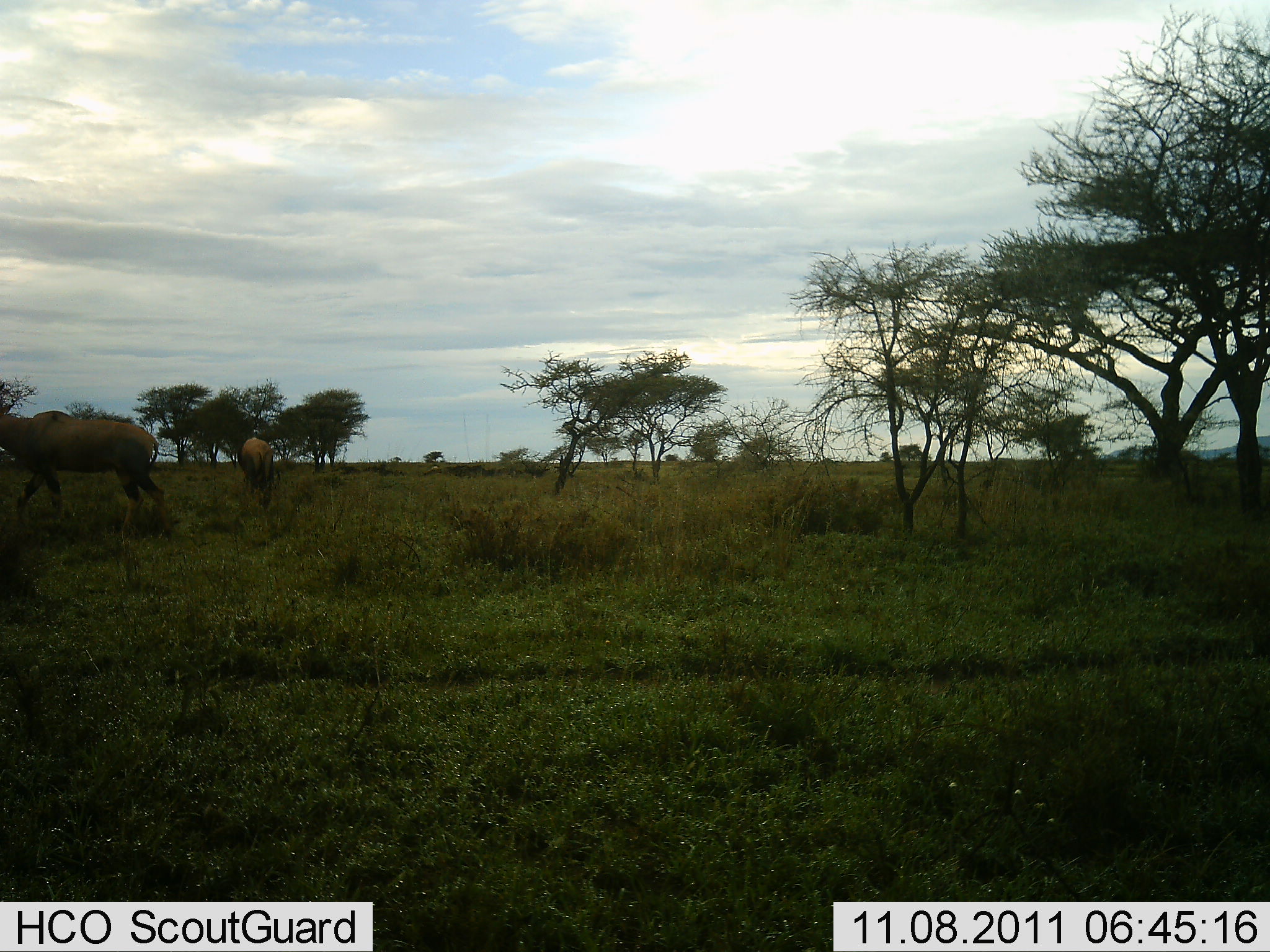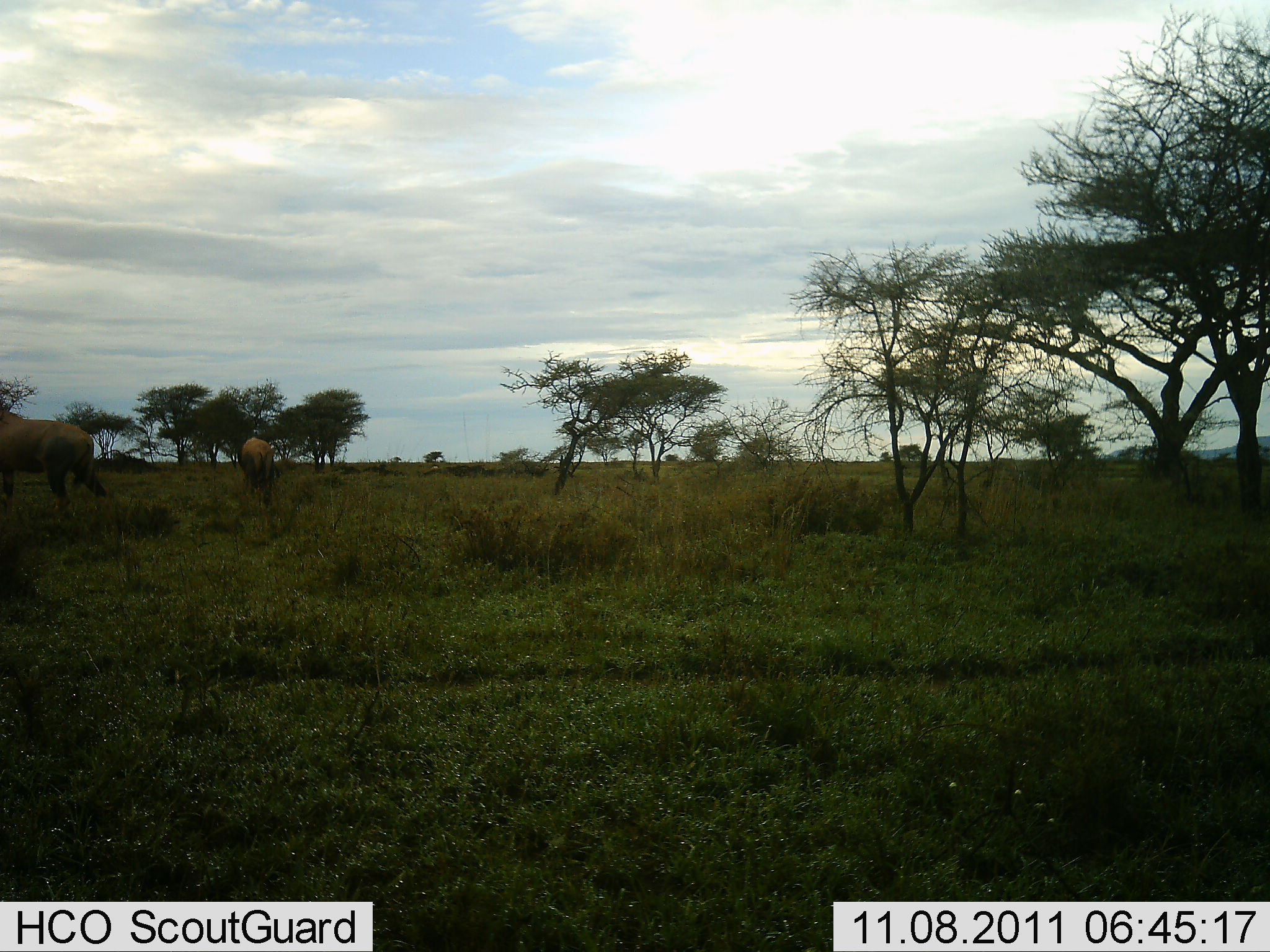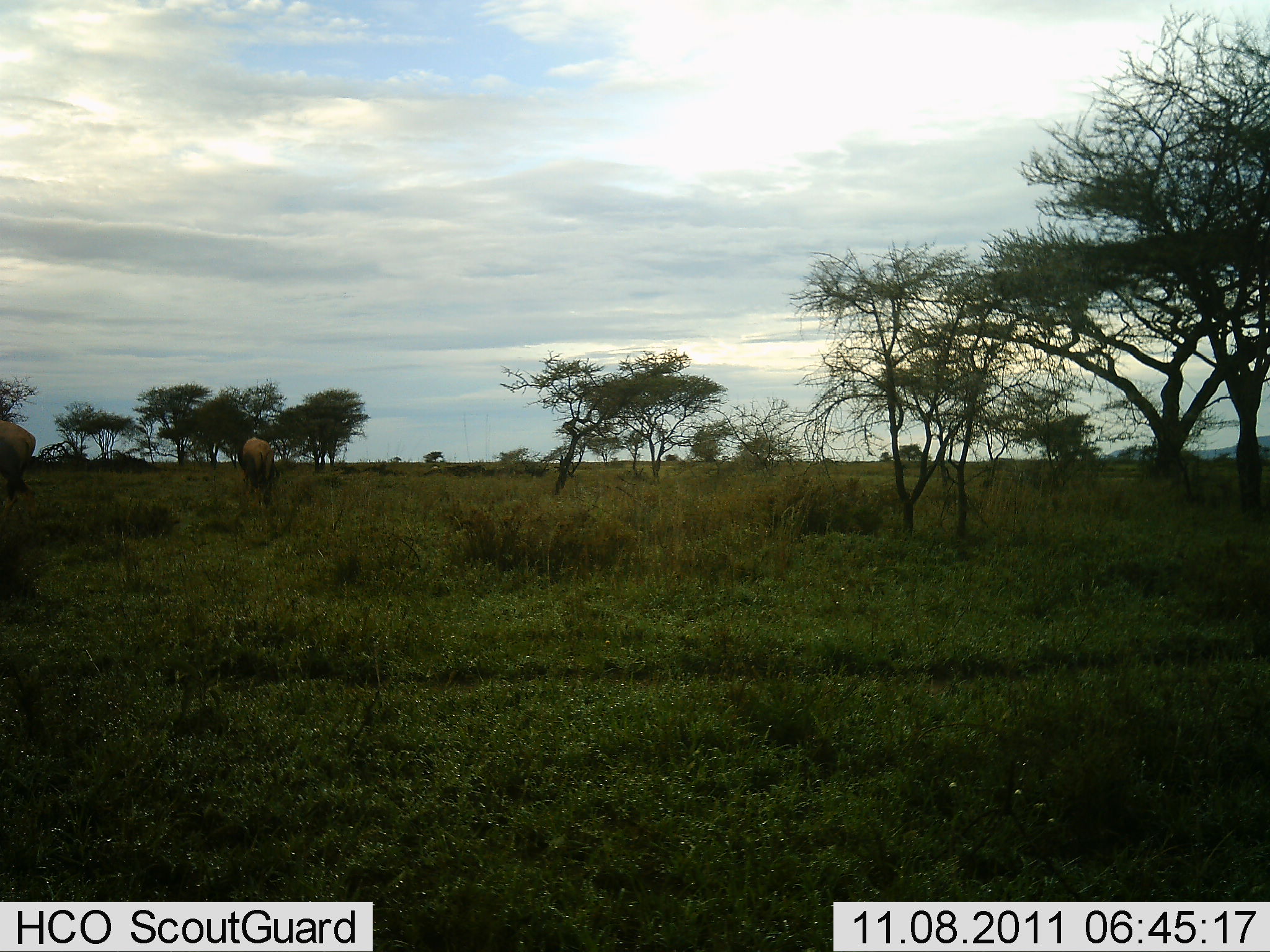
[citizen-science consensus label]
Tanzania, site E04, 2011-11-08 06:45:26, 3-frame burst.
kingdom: Animalia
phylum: Chordata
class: Mammalia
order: Artiodactyla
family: Bovidae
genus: Alcelaphus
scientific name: Alcelaphus buselaphus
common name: hartebeest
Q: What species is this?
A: Hartebeest (Alcelaphus buselaphus).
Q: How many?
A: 2.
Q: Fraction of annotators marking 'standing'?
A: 33%.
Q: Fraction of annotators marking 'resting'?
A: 0%.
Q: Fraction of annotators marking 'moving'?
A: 100%.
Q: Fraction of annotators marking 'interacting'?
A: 0%.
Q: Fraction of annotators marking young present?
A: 0%.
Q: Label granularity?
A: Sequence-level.